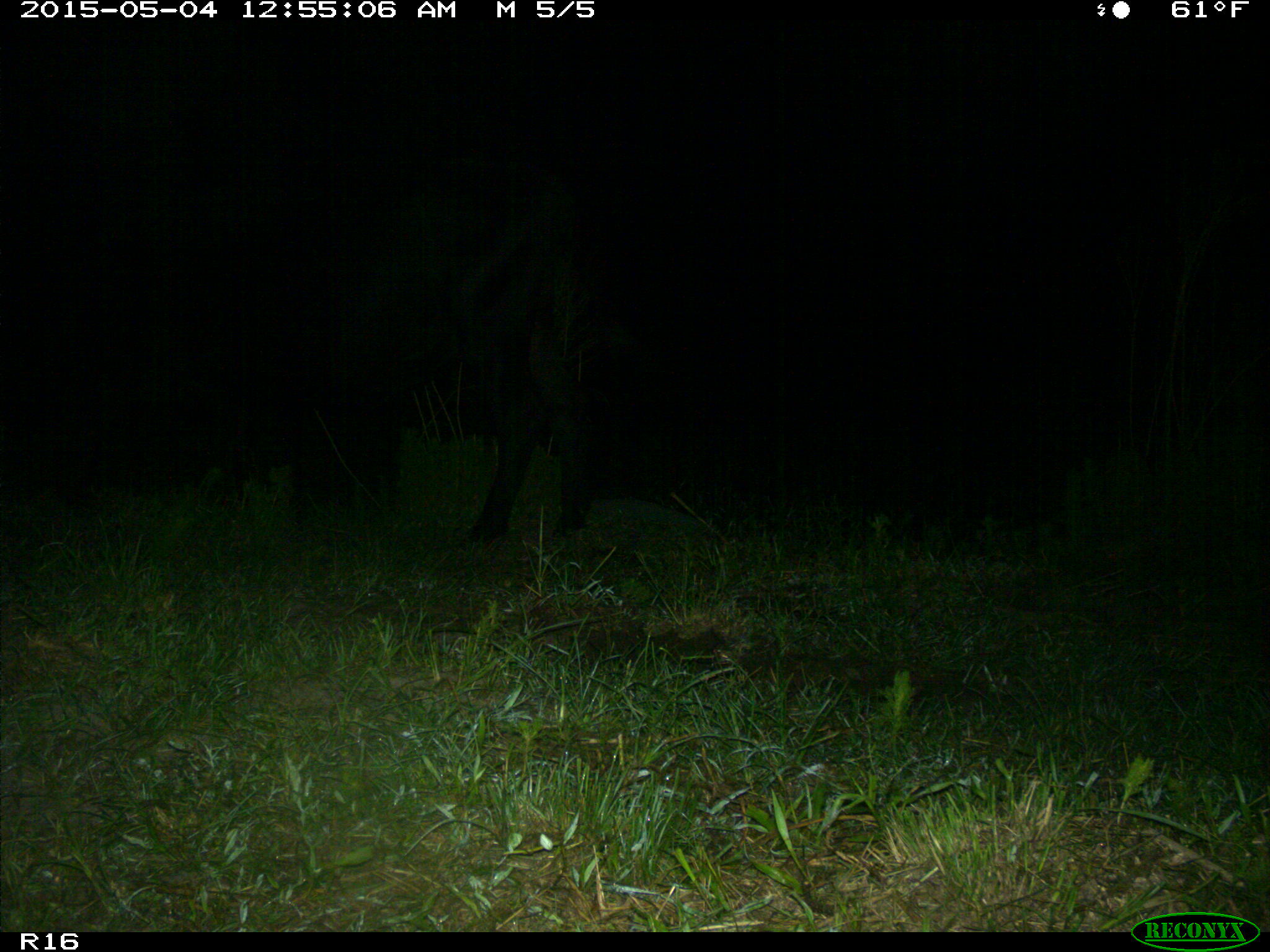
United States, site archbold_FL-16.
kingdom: Animalia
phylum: Chordata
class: Mammalia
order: Artiodactyla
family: Bovidae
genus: Bos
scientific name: Bos taurus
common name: domestic cow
Bos taurus (domestic cow).